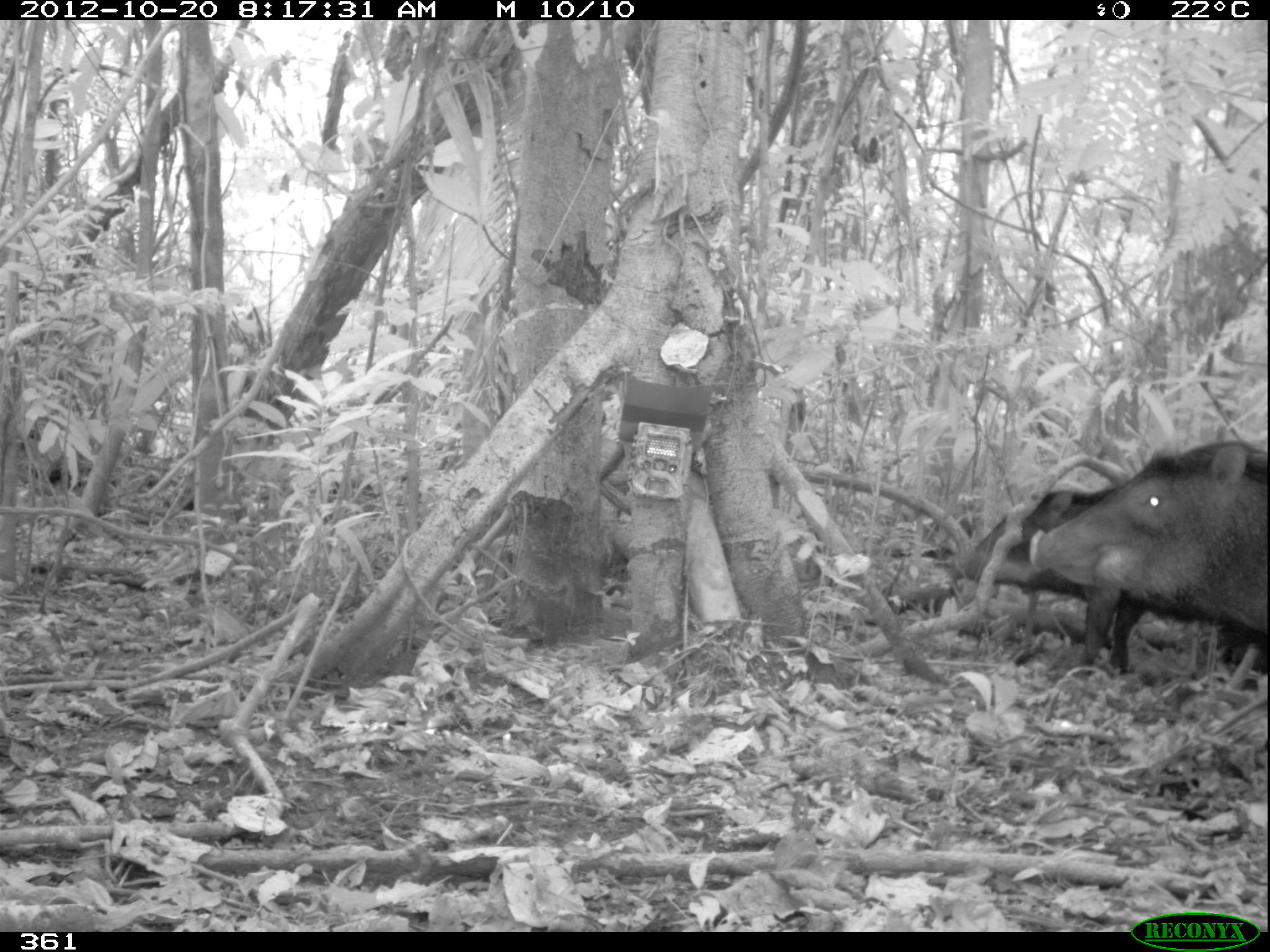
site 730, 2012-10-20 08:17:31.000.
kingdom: Animalia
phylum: Chordata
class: Mammalia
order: Artiodactyla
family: Tayassuidae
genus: Tayassu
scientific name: Tayassu pecari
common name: white-lipped peccary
Tayassu pecari (white-lipped peccary).